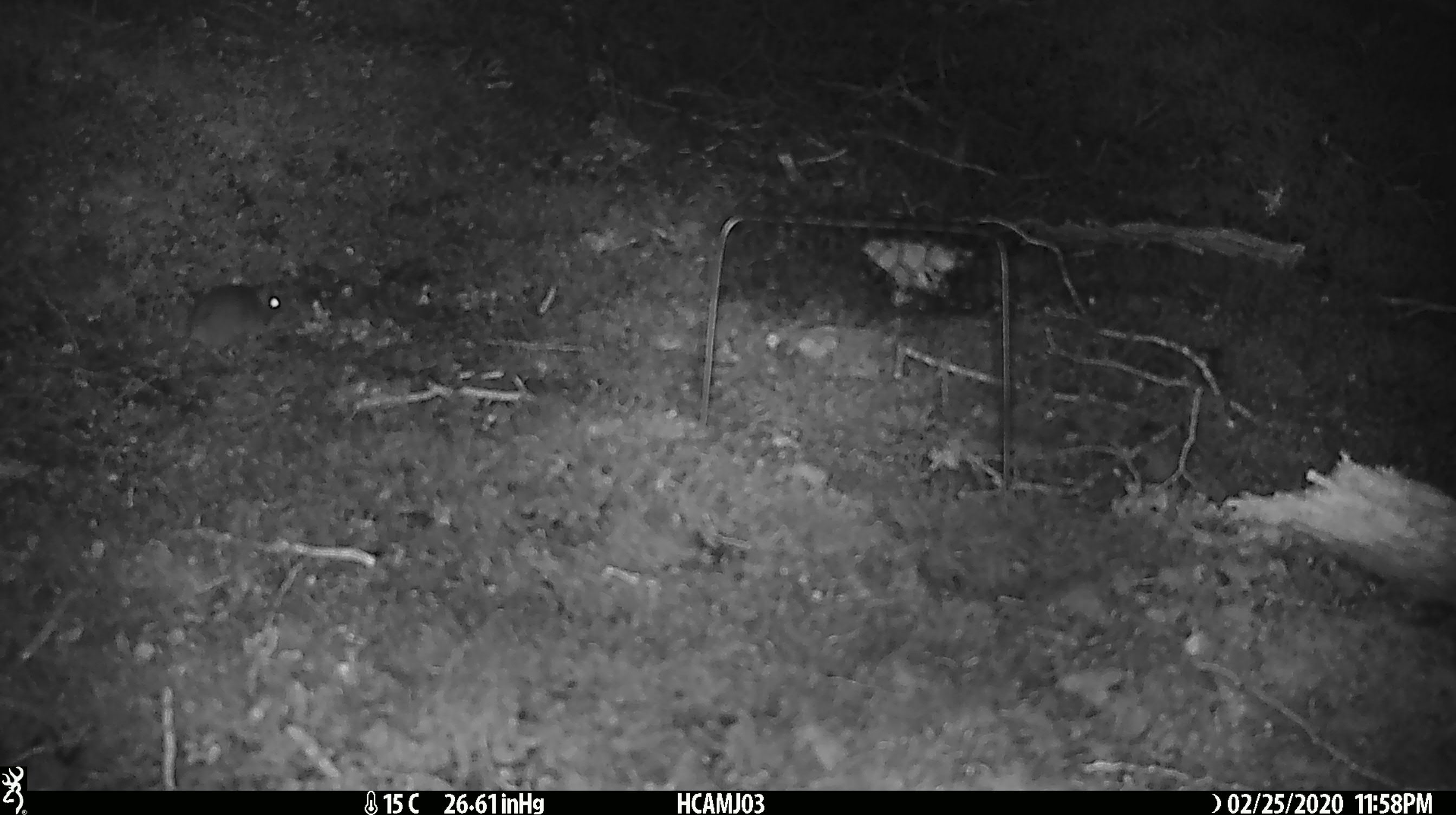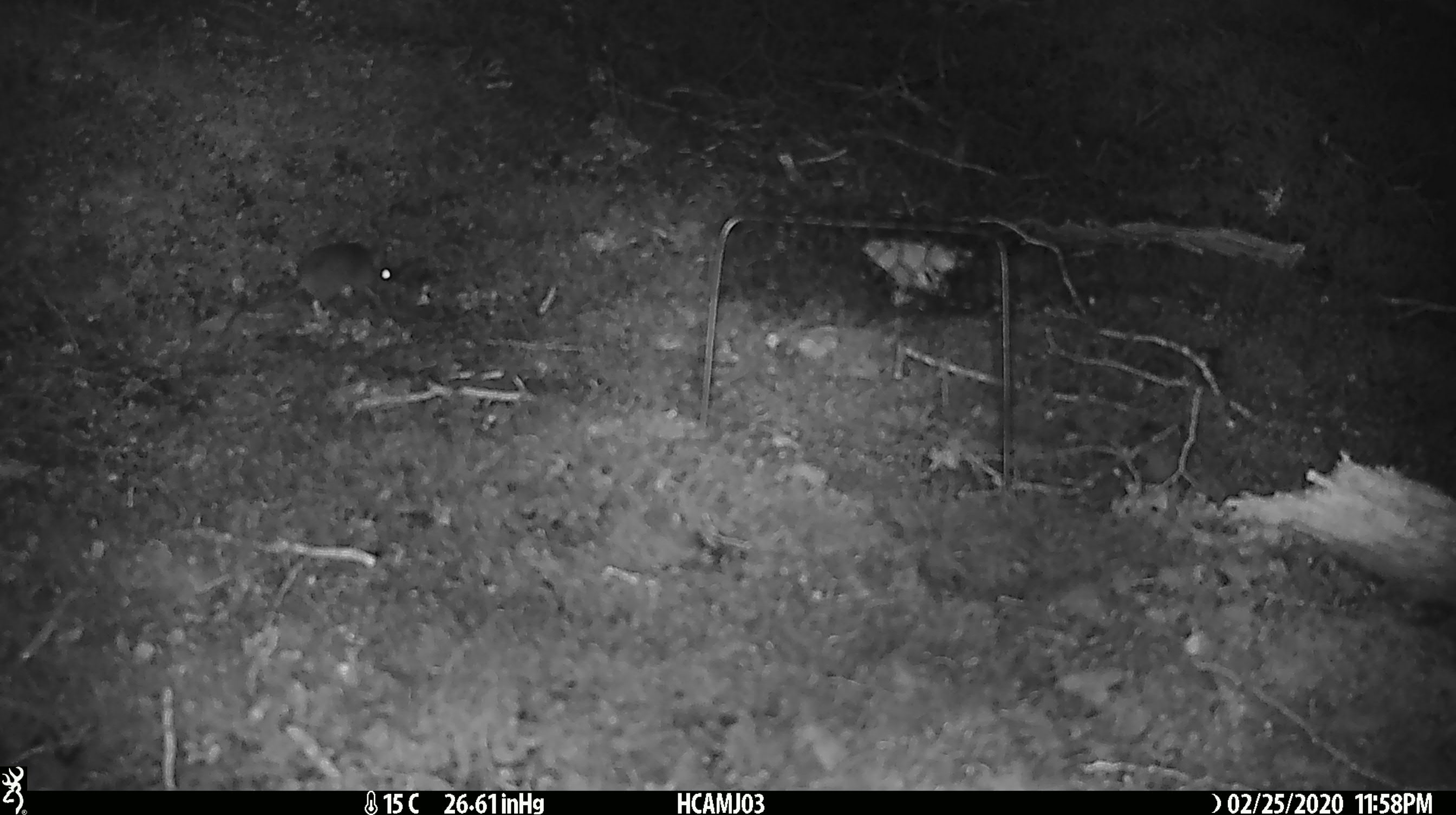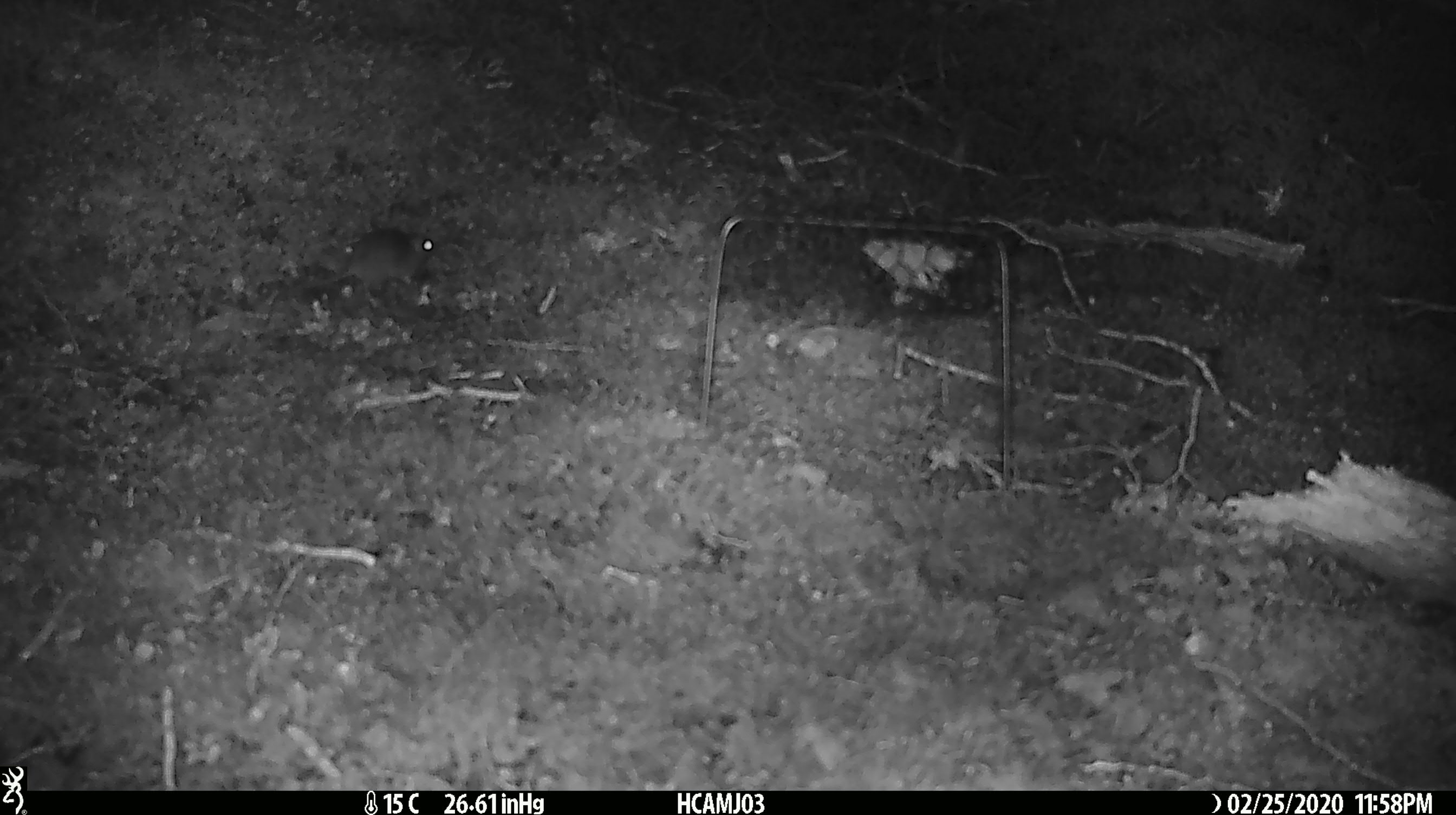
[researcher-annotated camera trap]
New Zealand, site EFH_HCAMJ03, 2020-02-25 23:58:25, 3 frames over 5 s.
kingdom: Animalia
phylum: Chordata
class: Mammalia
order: Rodentia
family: Muridae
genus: Mus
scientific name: Mus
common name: mouse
Mouse (Mus).